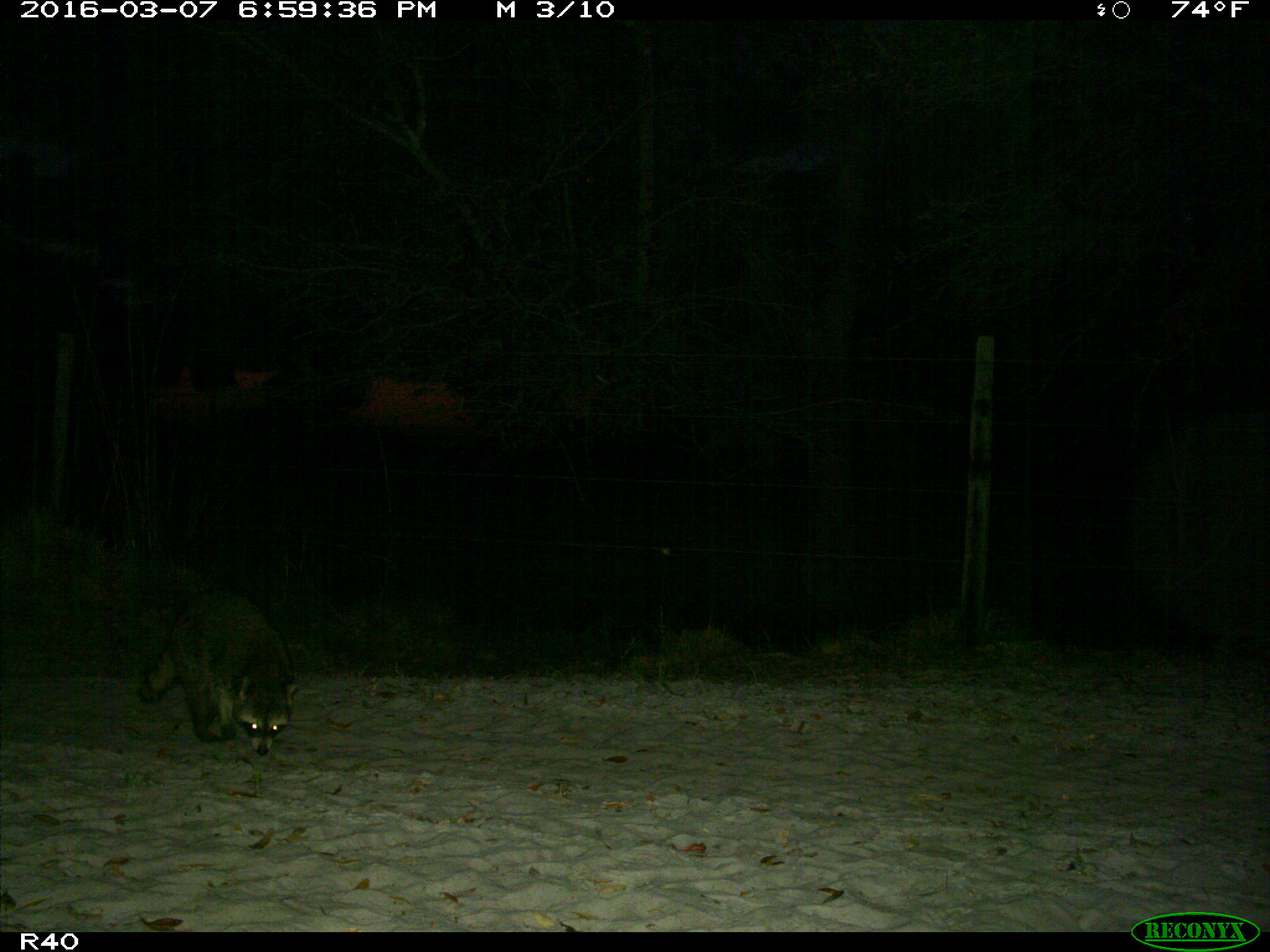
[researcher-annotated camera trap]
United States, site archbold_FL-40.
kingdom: Animalia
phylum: Chordata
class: Mammalia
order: Carnivora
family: Procyonidae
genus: Procyon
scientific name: Procyon lotor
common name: common raccoon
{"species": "Procyon lotor (common raccoon)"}